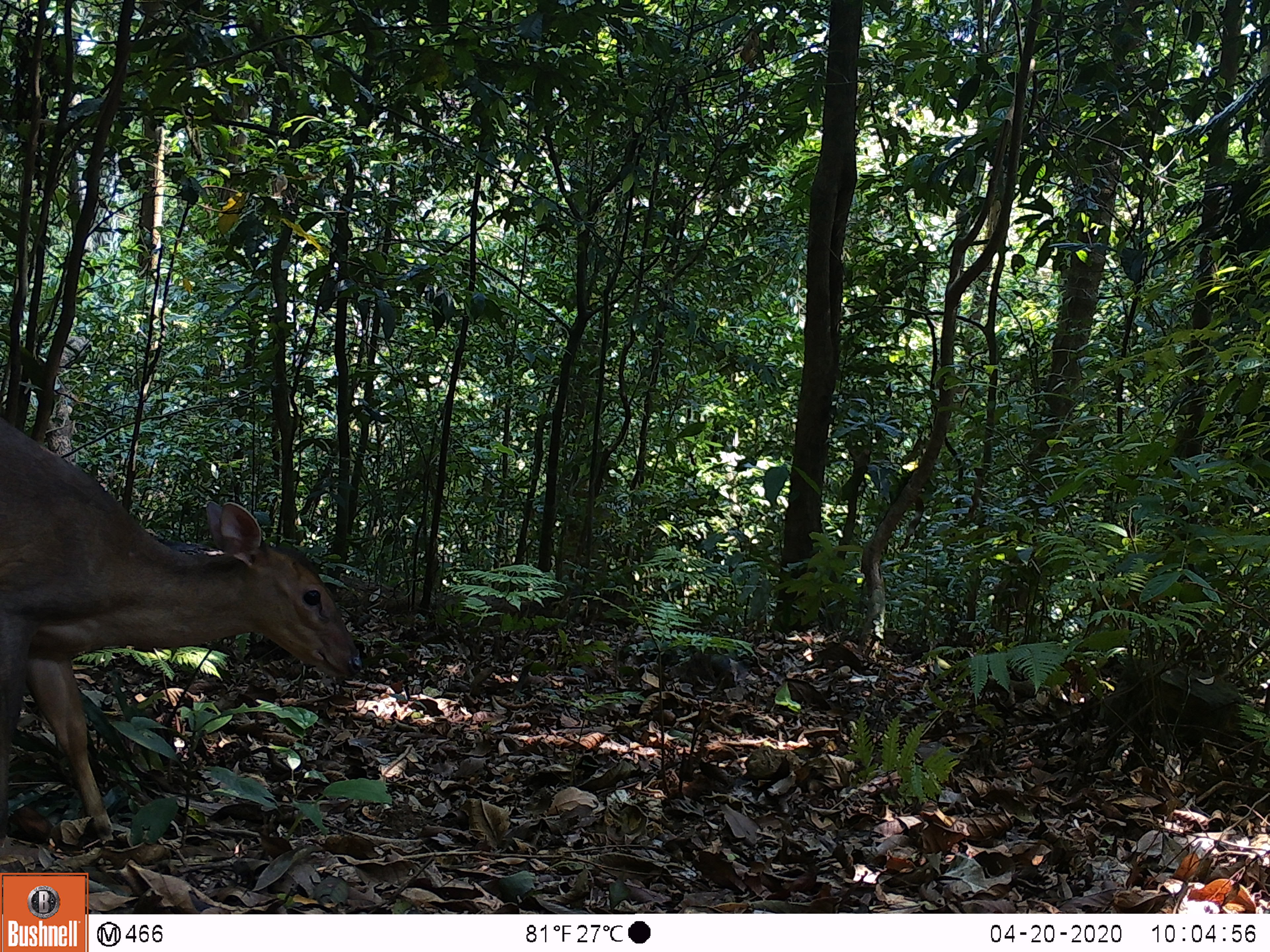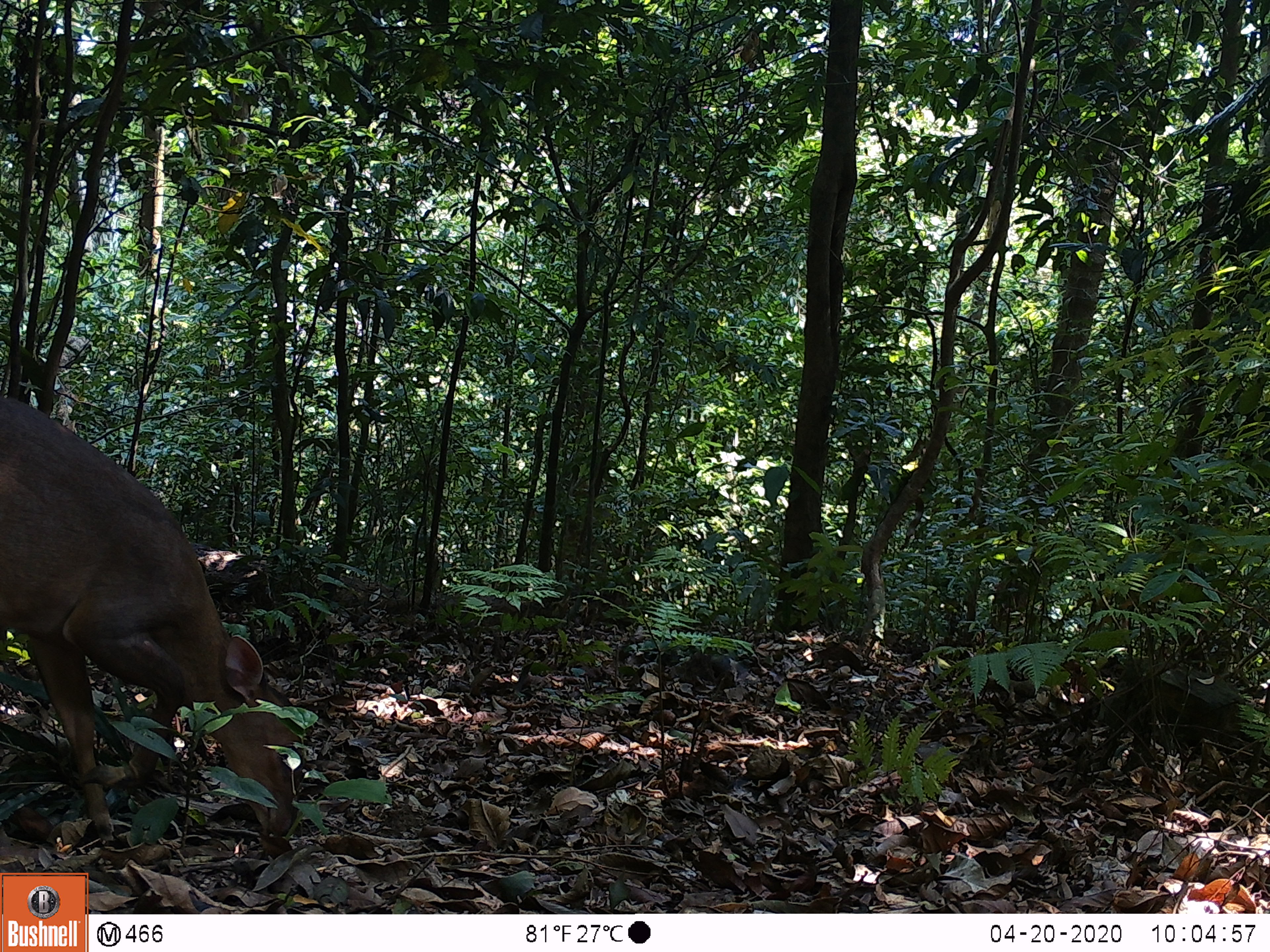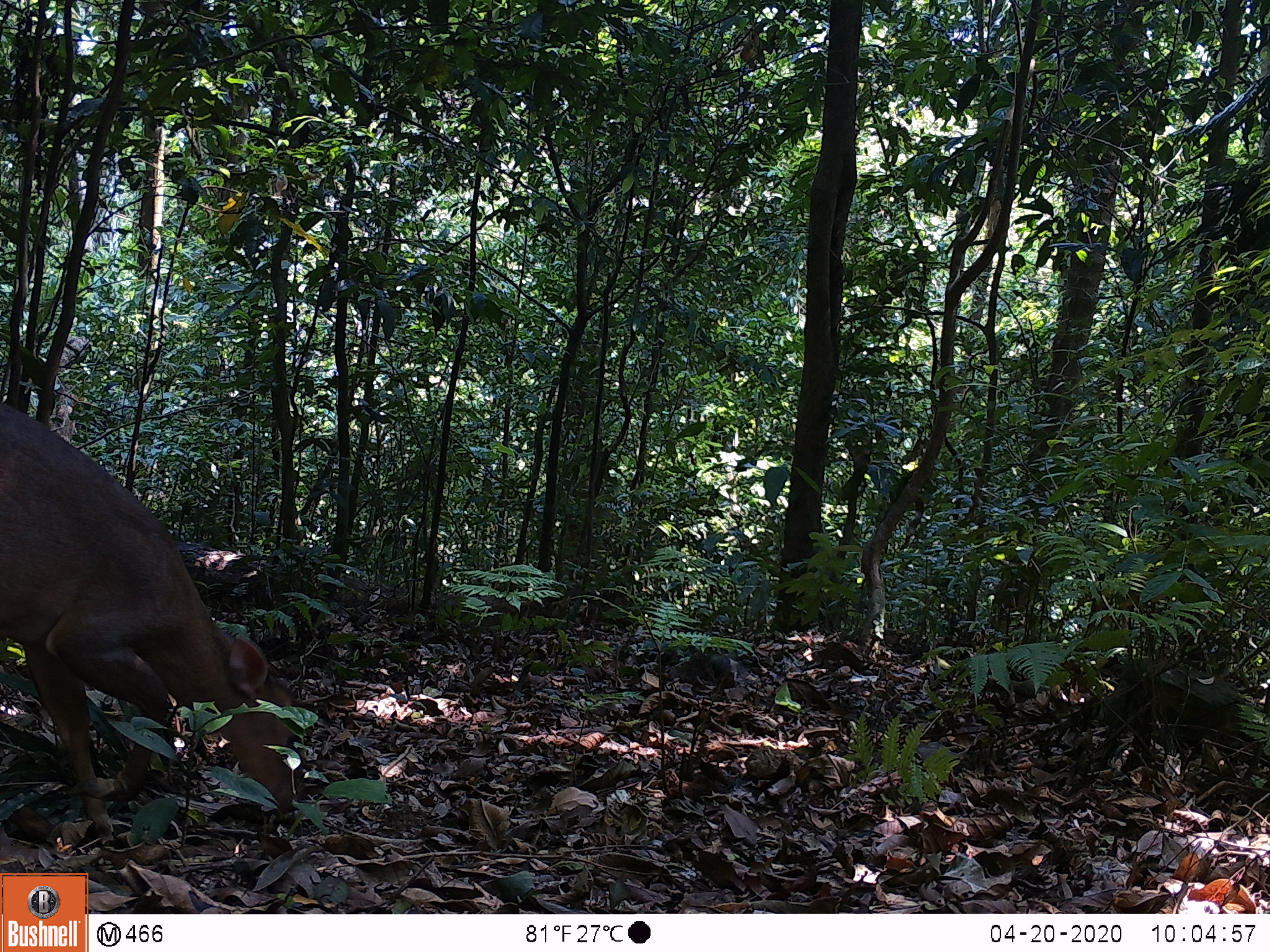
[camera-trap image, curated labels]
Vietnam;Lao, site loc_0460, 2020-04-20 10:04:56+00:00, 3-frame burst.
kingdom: Animalia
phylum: Chordata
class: Mammalia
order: Artiodactyla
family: Cervidae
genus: Muntiacus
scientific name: Muntiacus vuquangensis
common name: large-antlered muntjac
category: large antlered muntjac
Large antlered muntjac (large-antlered muntjac) (Muntiacus vuquangensis). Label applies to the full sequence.